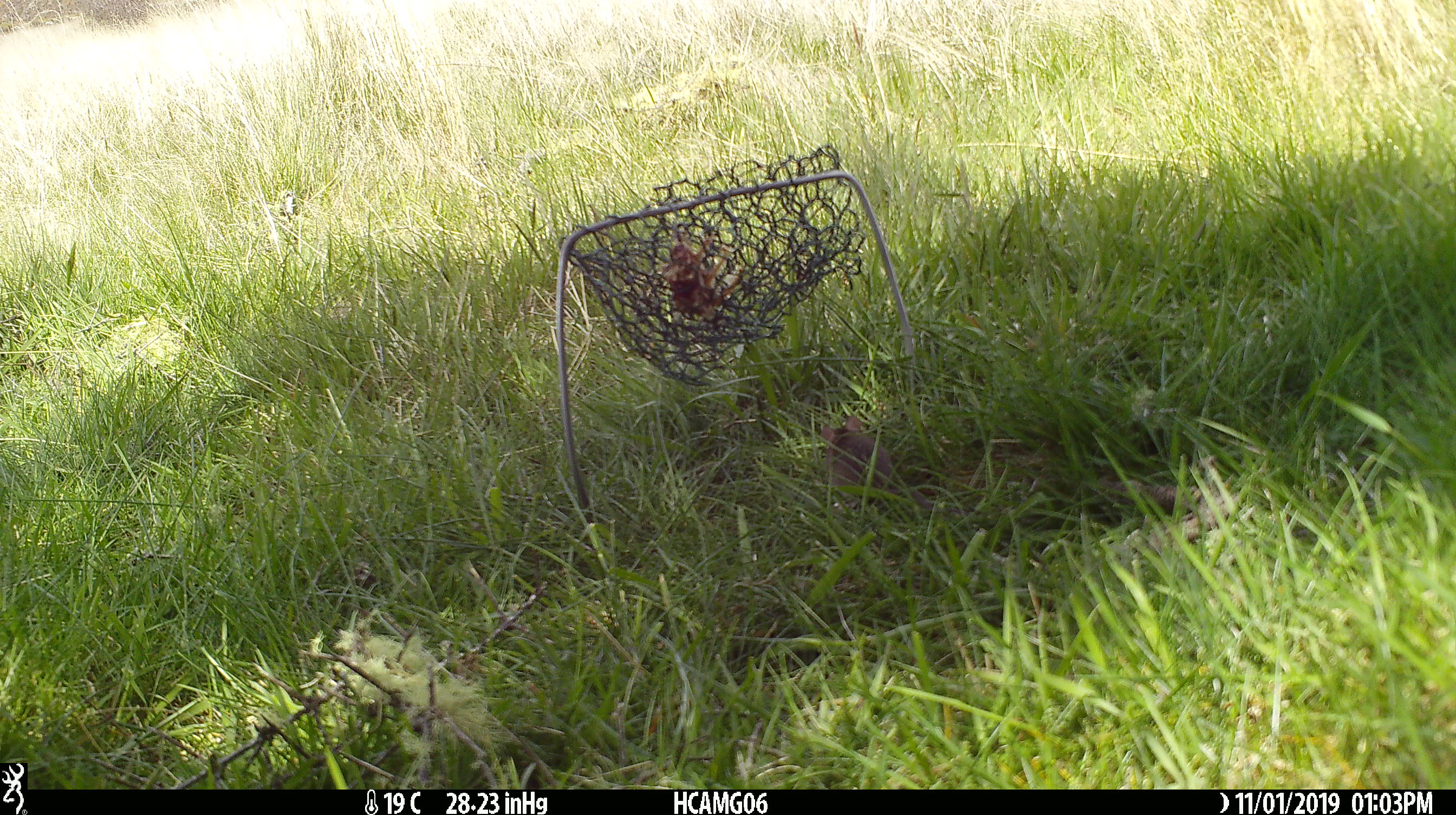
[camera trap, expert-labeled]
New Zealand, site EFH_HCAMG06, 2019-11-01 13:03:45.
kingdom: Animalia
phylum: Chordata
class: Mammalia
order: Rodentia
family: Muridae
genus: Mus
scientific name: Mus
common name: mouse